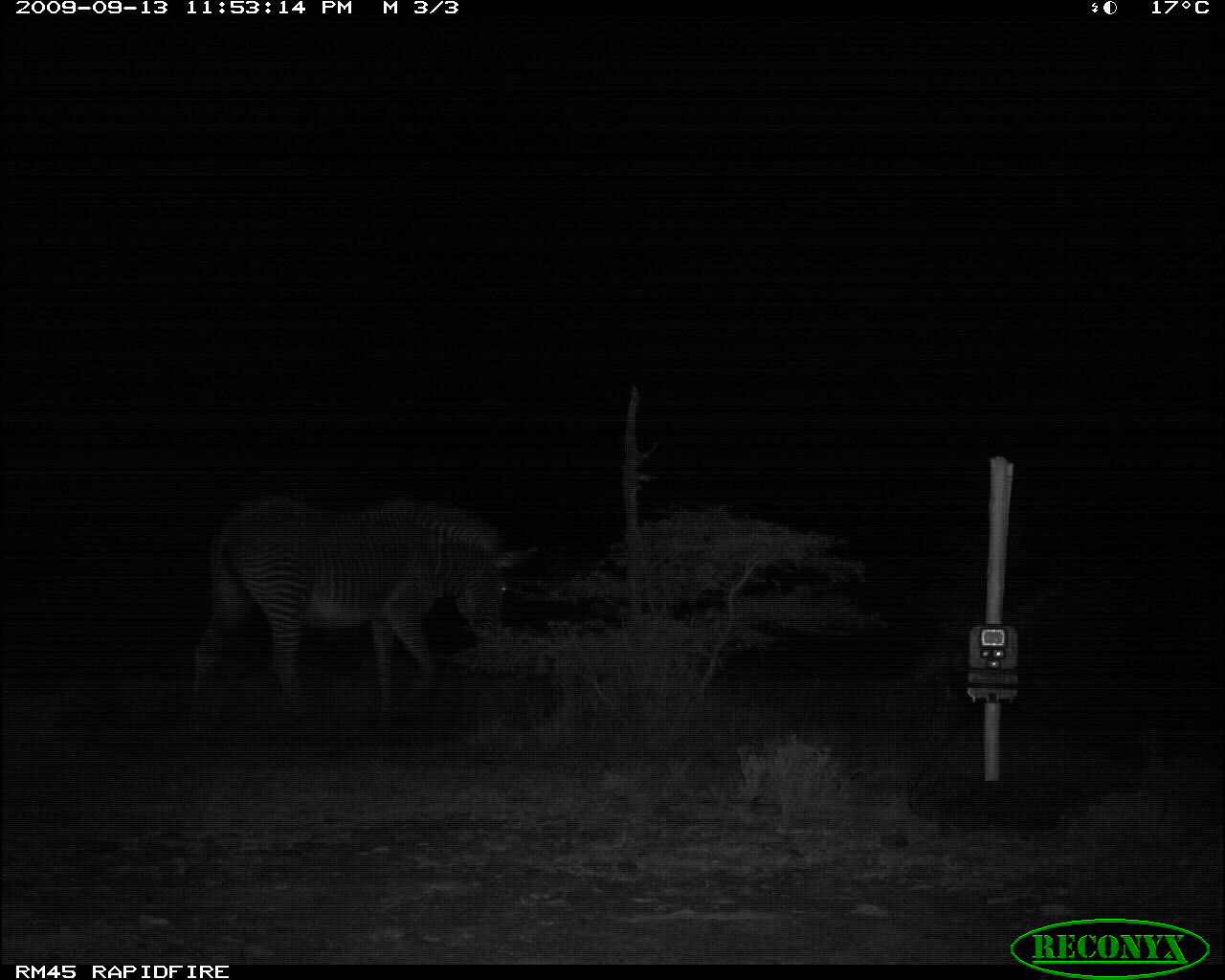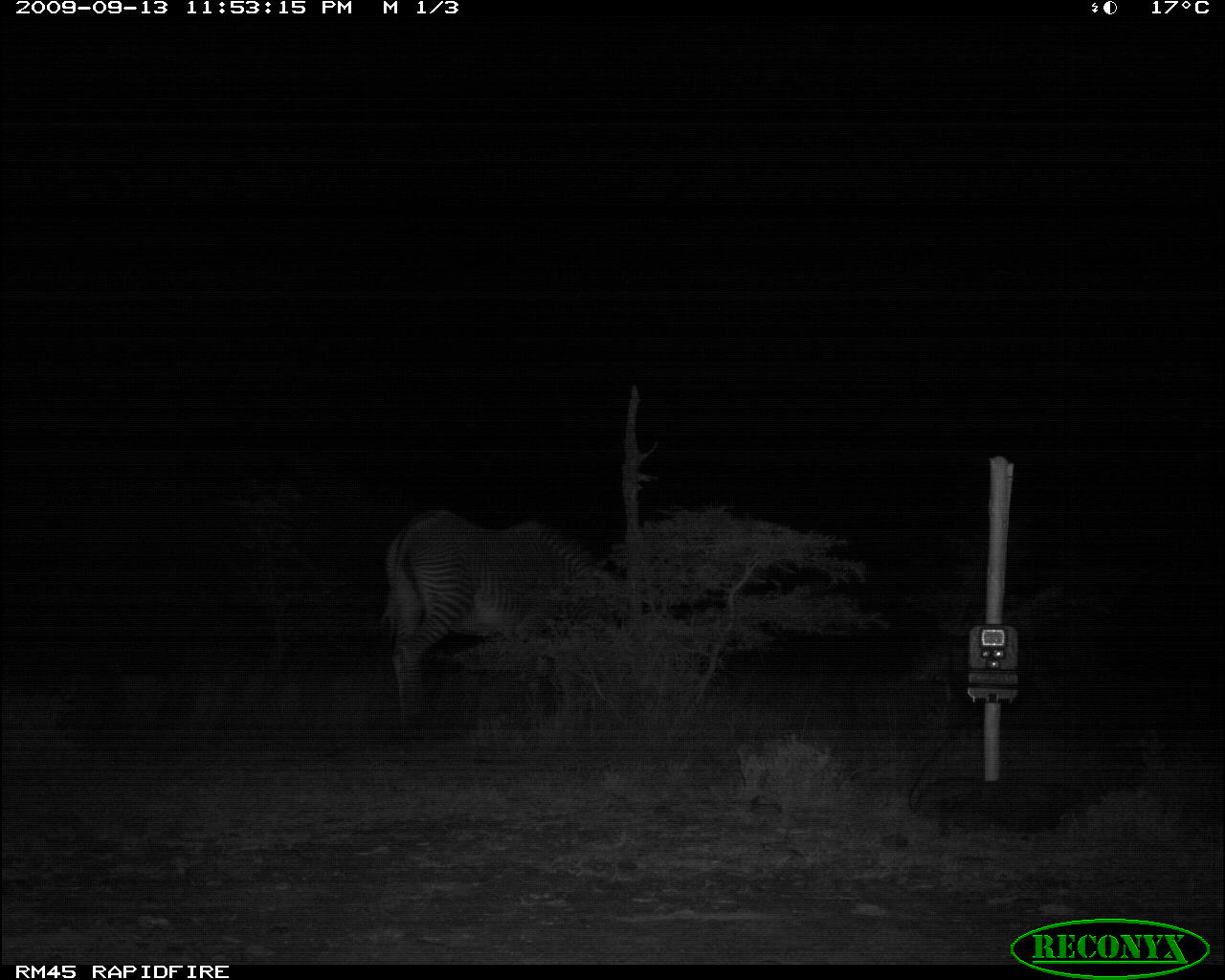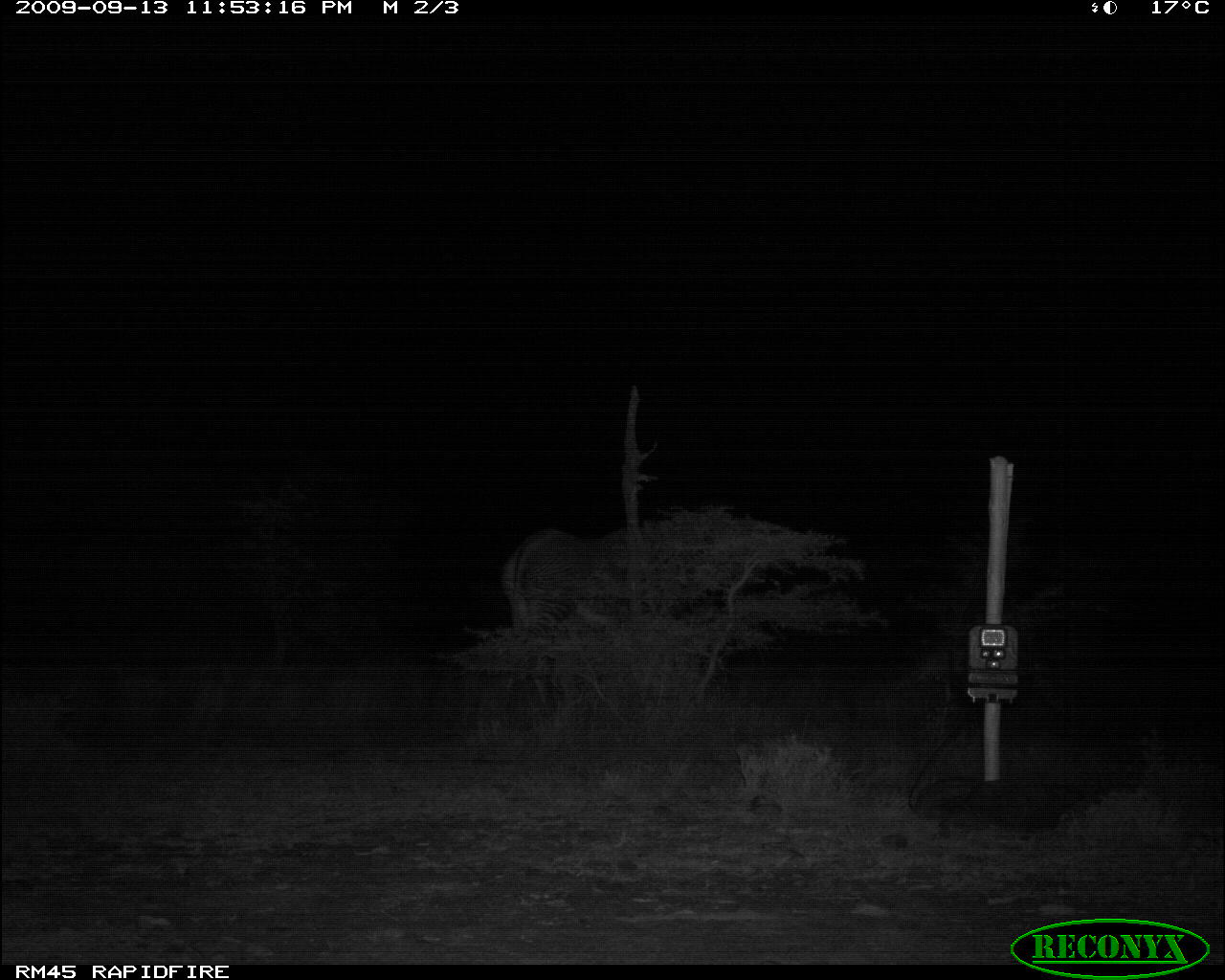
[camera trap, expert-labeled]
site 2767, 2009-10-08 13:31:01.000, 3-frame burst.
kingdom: Animalia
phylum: Chordata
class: Mammalia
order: Perissodactyla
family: Equidae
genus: Equus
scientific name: Equus quagga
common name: plains zebra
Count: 2.